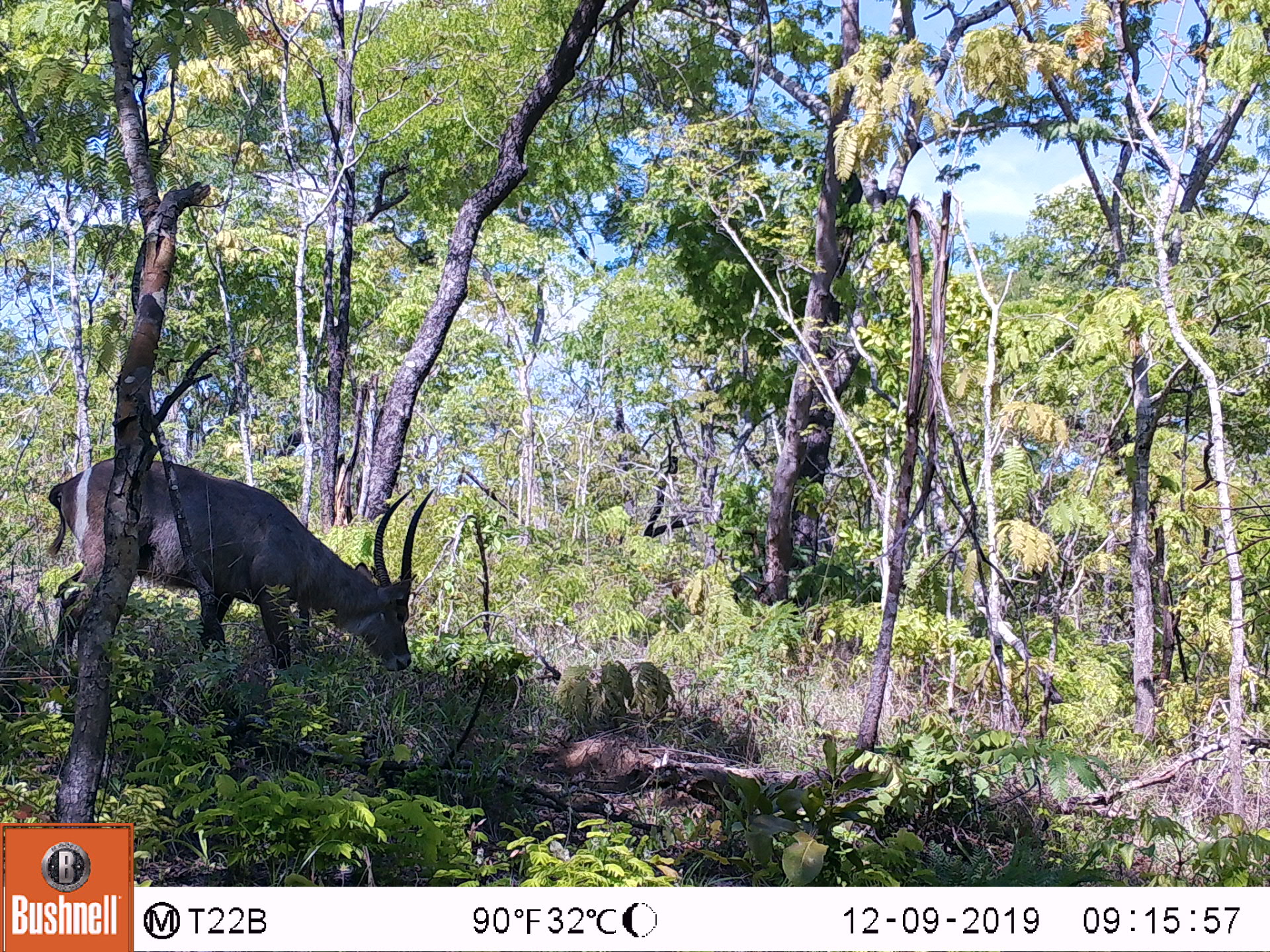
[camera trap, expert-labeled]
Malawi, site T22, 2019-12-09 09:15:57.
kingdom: Animalia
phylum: Chordata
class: Mammalia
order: Artiodactyla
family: Bovidae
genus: Kobus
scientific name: Kobus ellipsiprymnus ellipsiprymnus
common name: common waterbuck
Common waterbuck (Kobus ellipsiprymnus ellipsiprymnus), count 1.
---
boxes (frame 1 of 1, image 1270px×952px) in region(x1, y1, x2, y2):
common waterbuck: region(49, 459, 437, 690)